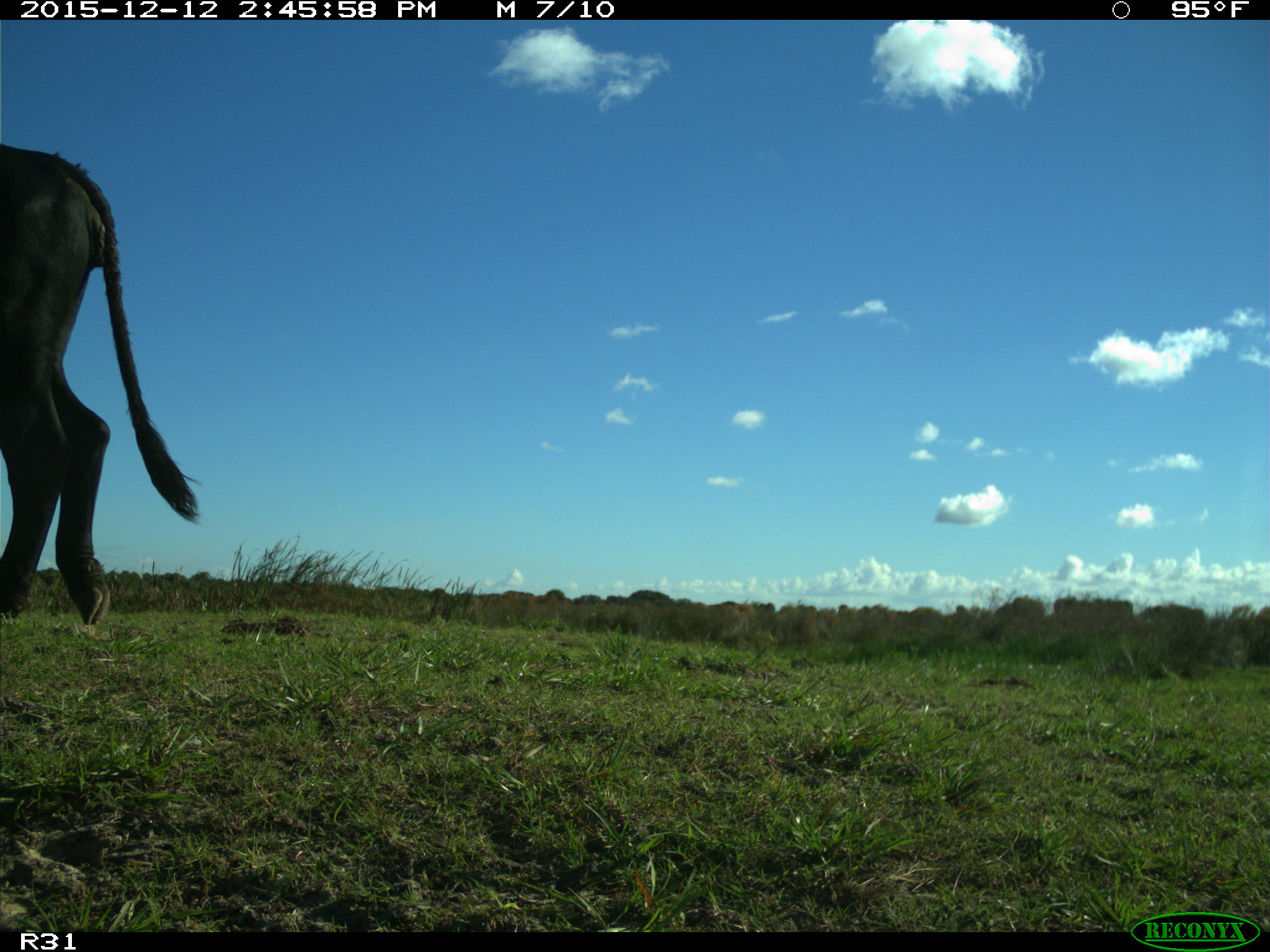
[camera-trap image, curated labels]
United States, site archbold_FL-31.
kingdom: Animalia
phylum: Chordata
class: Mammalia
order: Artiodactyla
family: Bovidae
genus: Bos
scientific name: Bos taurus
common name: domestic cow